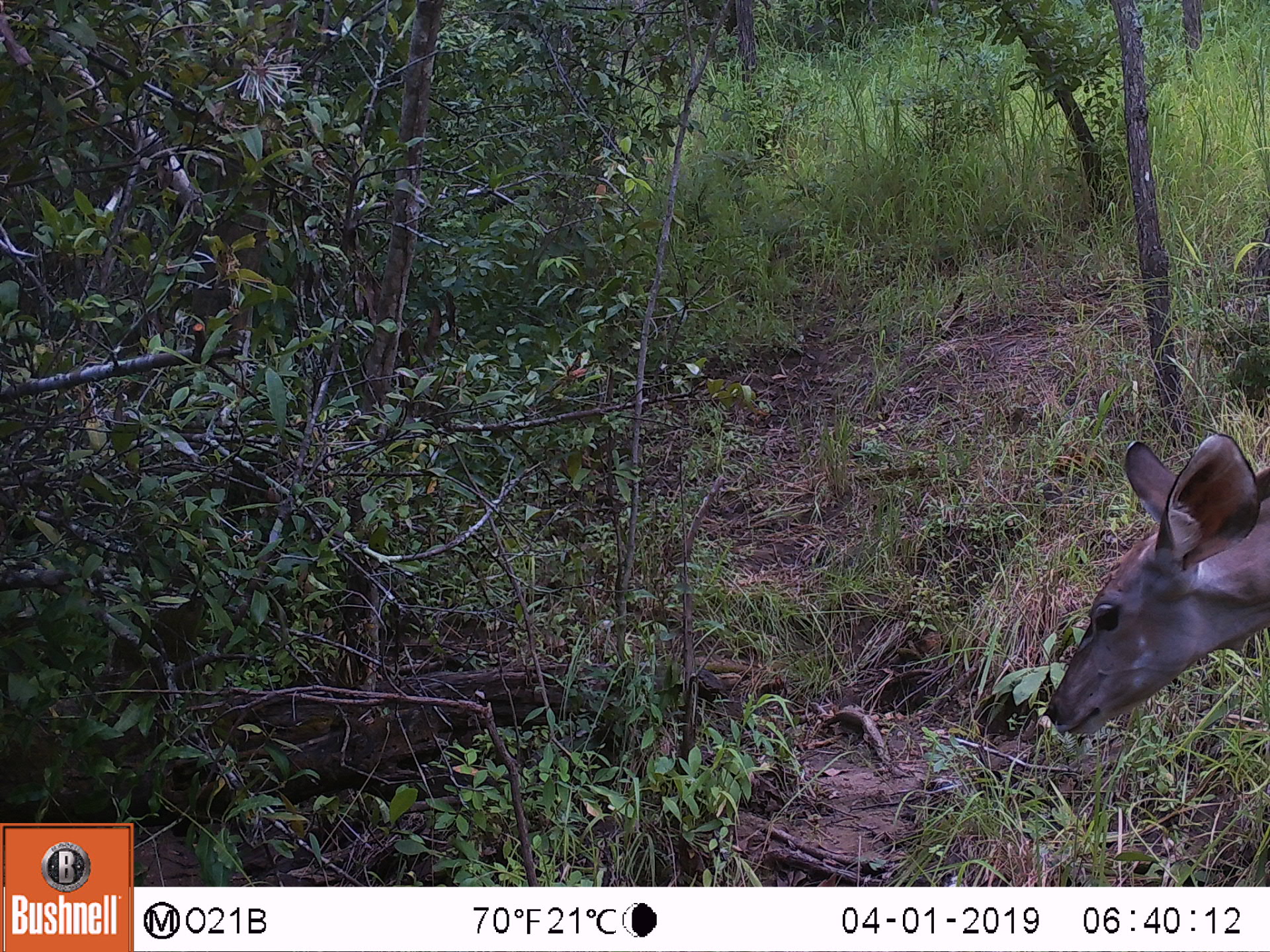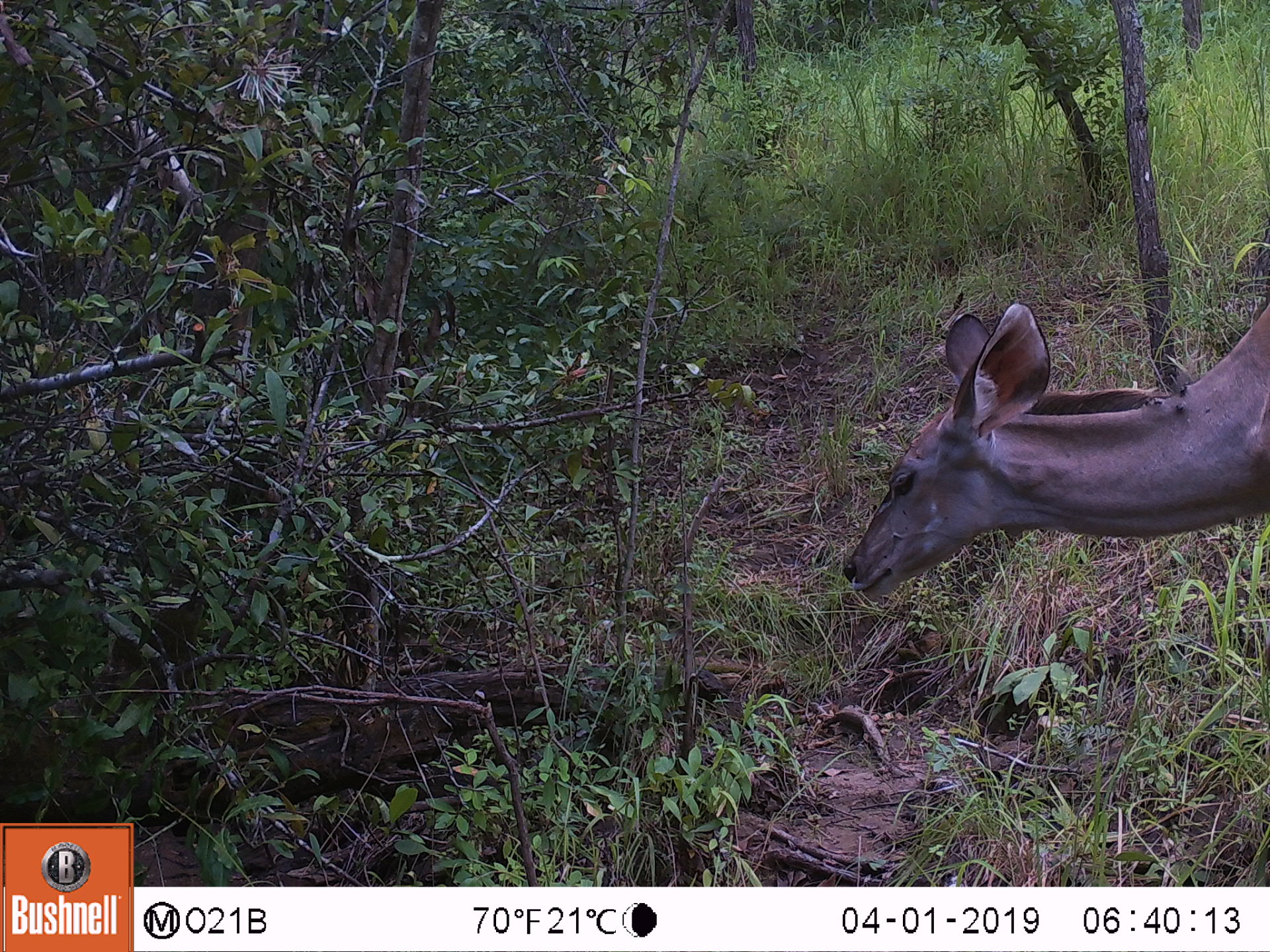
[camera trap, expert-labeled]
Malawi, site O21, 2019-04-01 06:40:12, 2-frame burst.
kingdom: Animalia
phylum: Chordata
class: Mammalia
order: Artiodactyla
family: Bovidae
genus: Tragelaphus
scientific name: Tragelaphus strepsiceros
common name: greater kudu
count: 1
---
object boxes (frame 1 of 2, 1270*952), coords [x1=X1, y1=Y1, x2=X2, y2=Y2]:
greater kudu: [x1=1045, y1=413, x2=1266, y2=741]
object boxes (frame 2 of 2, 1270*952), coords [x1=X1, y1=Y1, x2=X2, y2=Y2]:
greater kudu: [x1=834, y1=278, x2=1266, y2=609]